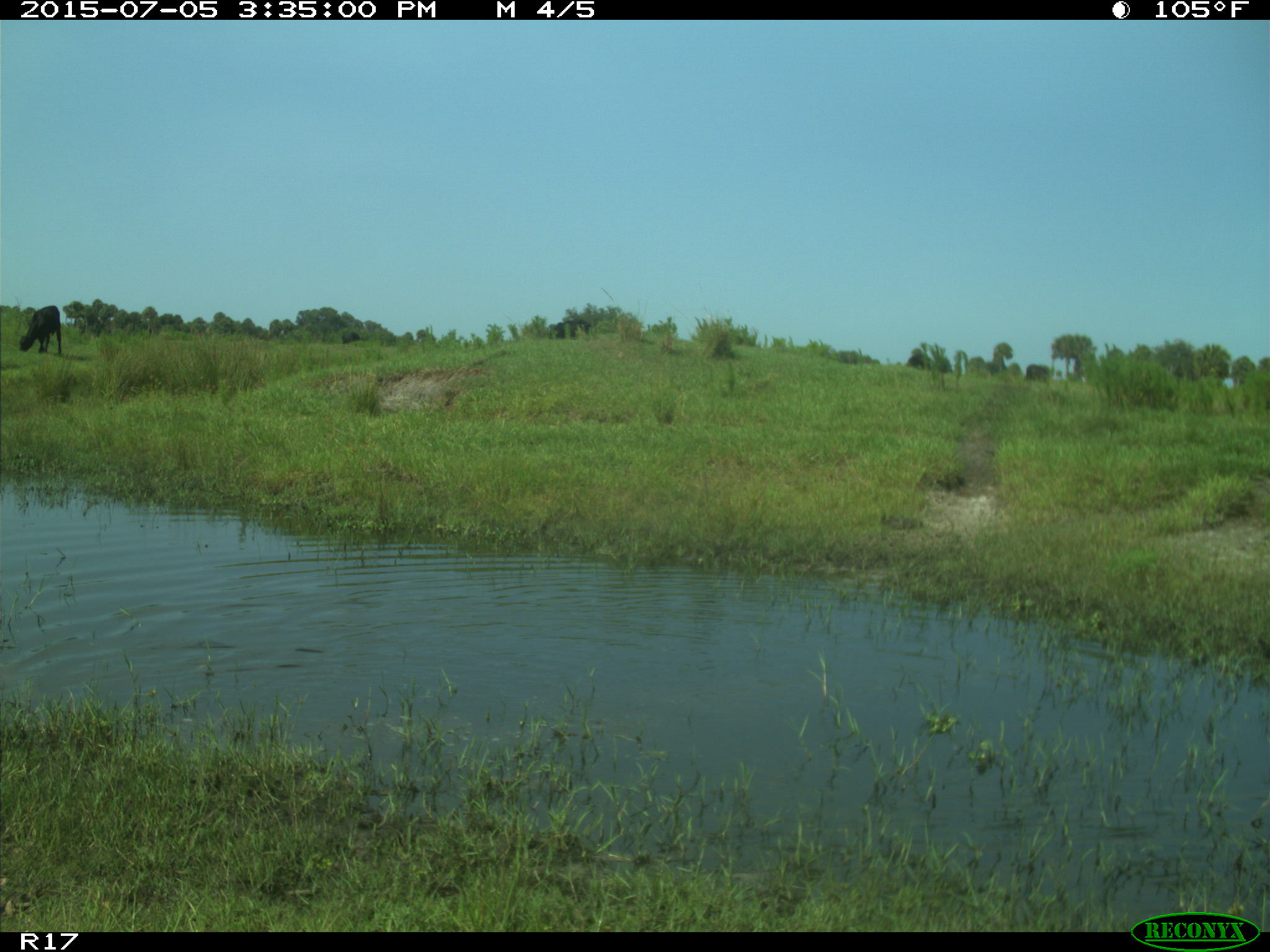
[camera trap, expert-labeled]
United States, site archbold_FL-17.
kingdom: Animalia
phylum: Chordata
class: Mammalia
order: Artiodactyla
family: Bovidae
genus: Bos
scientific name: Bos taurus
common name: domestic cow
Bos taurus (domestic cow).